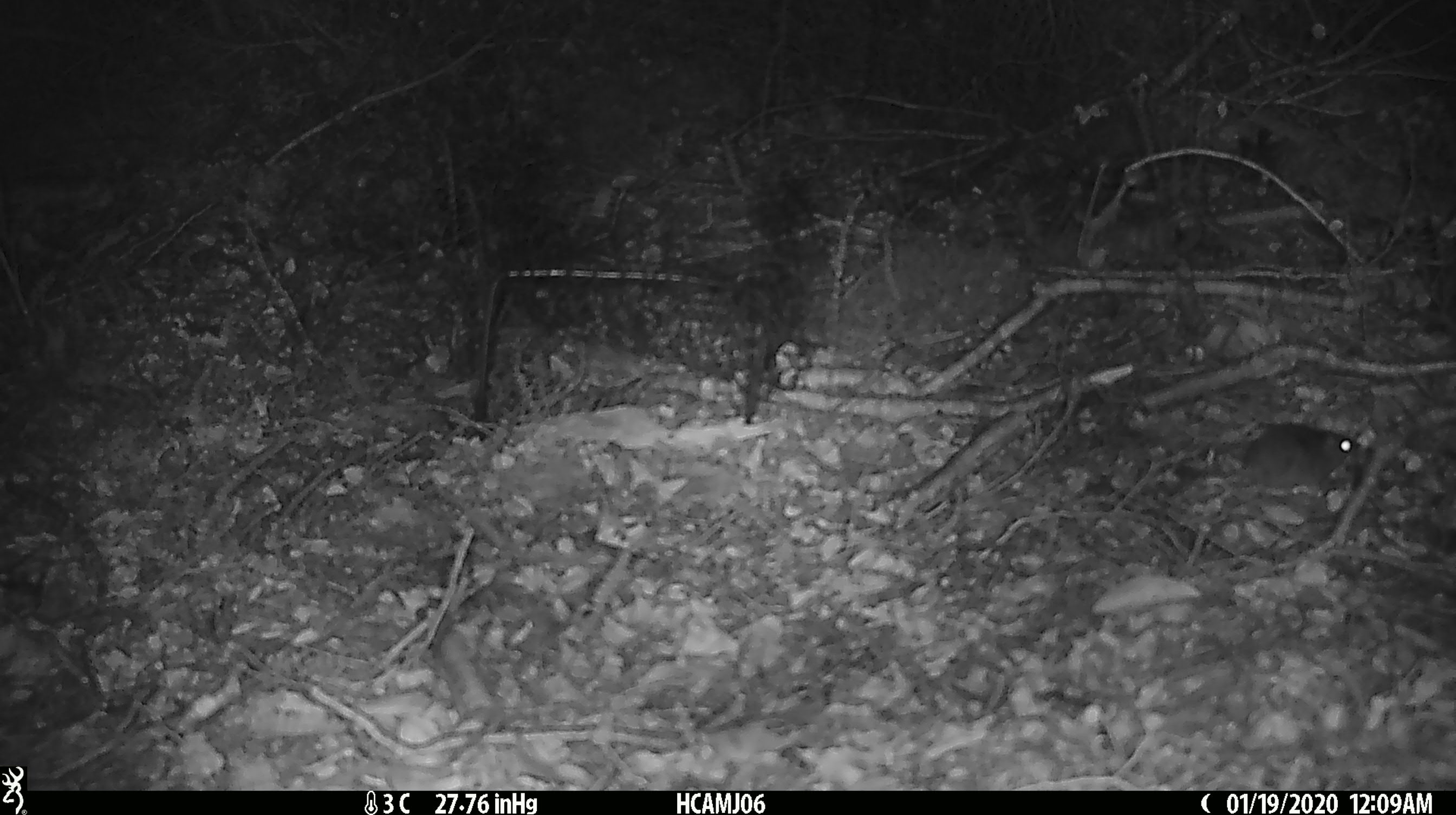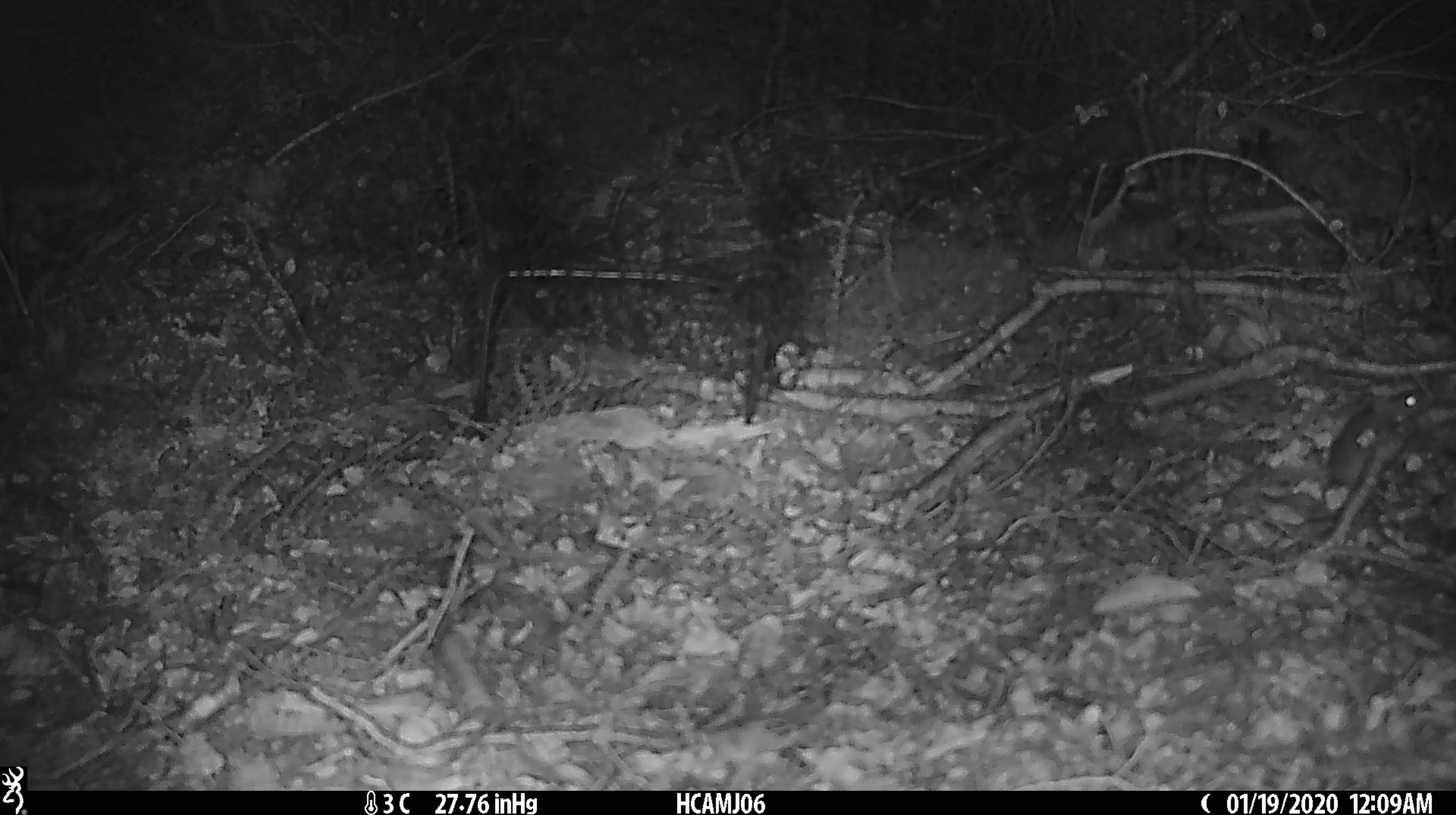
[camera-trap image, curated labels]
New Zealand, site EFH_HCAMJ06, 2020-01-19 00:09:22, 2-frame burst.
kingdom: Animalia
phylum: Chordata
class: Mammalia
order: Rodentia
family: Muridae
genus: Mus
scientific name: Mus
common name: mouse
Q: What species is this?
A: Mouse (Mus).